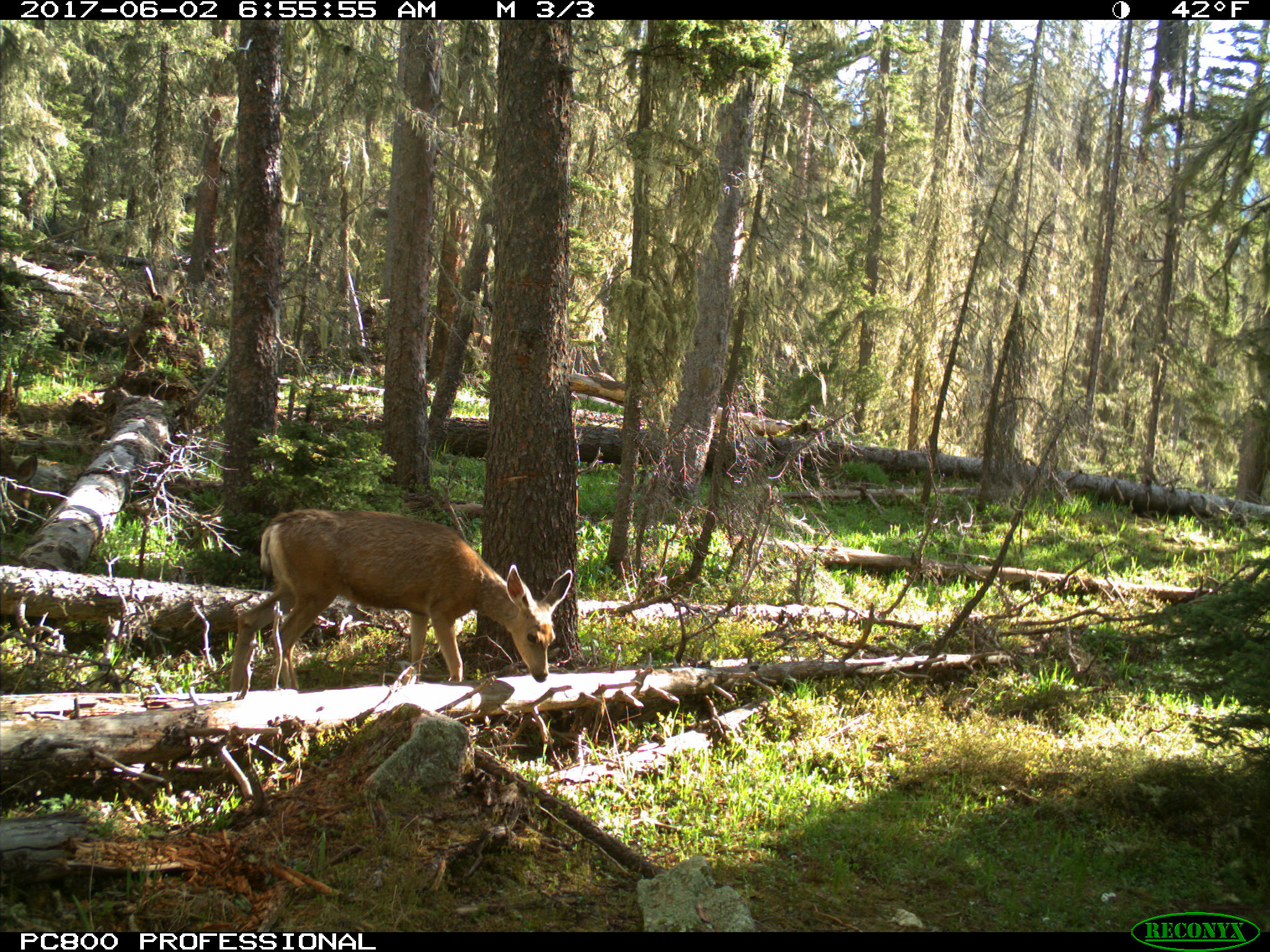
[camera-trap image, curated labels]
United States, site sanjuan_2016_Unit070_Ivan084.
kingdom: Animalia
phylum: Chordata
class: Mammalia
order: Artiodactyla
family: Cervidae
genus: Odocoileus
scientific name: Odocoileus hemionus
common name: mule deer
Odocoileus hemionus (mule deer).